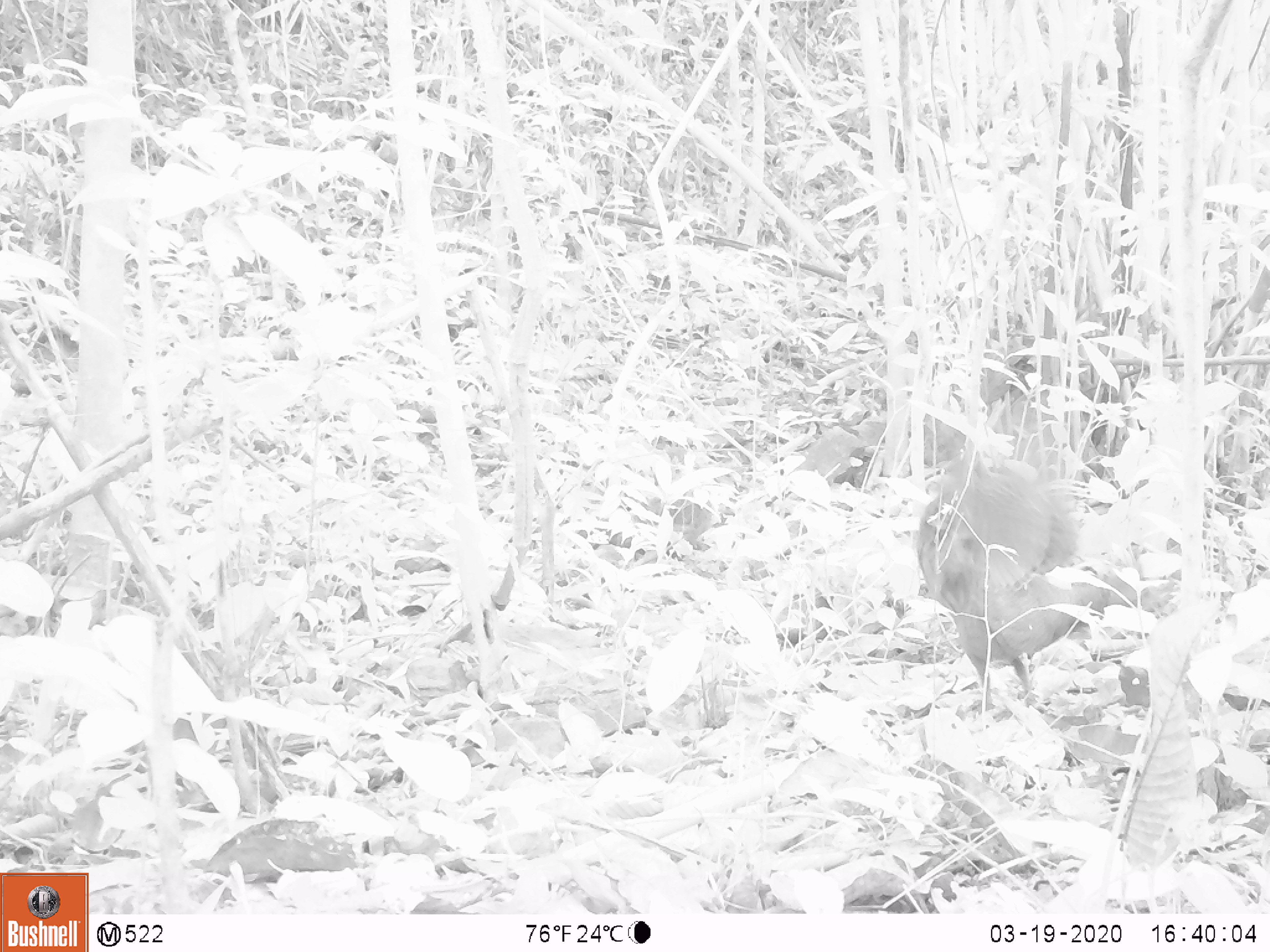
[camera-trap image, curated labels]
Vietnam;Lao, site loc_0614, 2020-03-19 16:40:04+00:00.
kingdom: Animalia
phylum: Chordata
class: Aves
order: Galliformes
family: Phasianidae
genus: Gallus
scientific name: Gallus gallus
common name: red junglefowl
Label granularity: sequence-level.